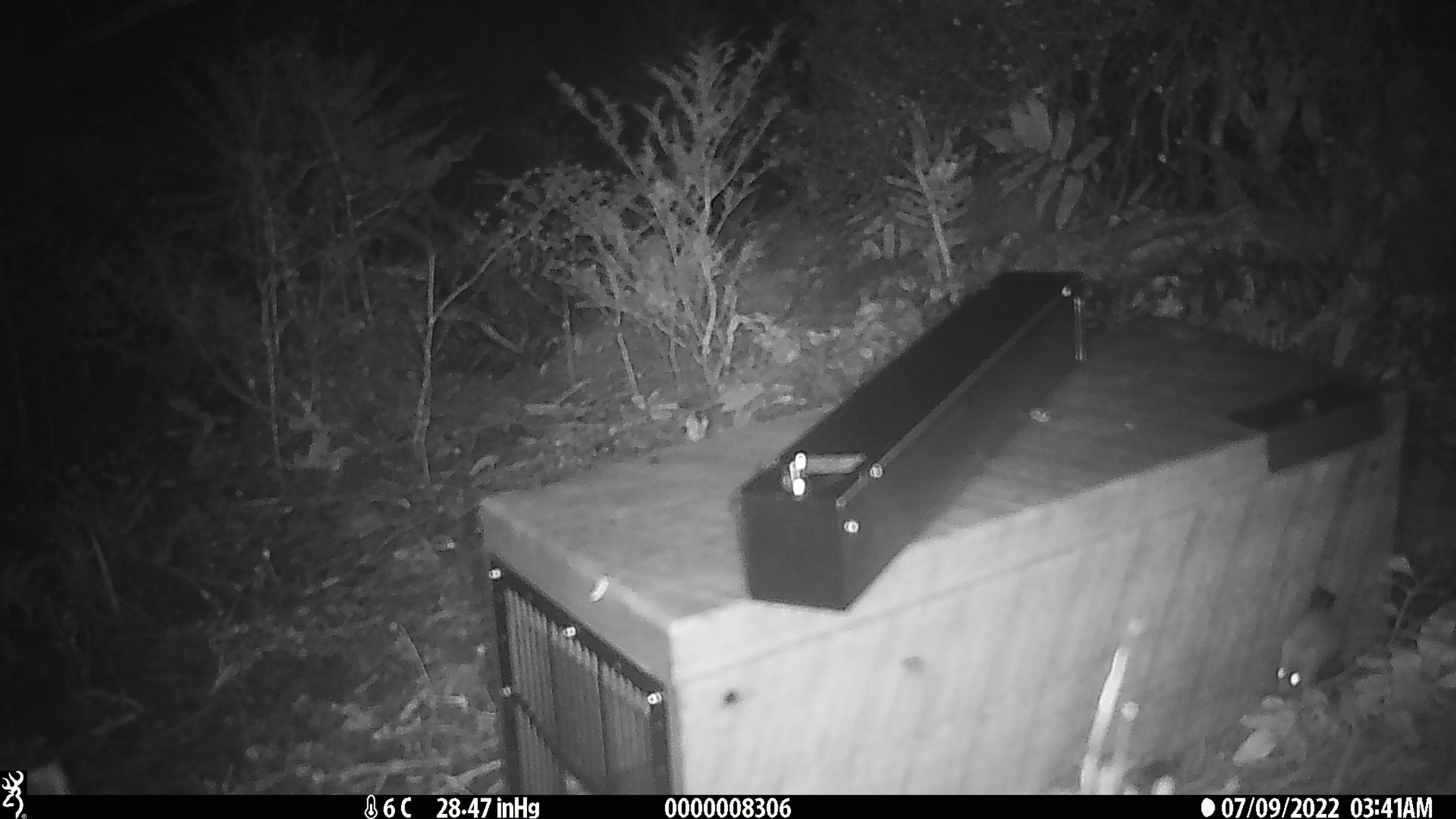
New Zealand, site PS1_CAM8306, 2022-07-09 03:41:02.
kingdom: Animalia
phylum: Chordata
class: Mammalia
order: Rodentia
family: Muridae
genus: Mus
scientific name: Mus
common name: mouse